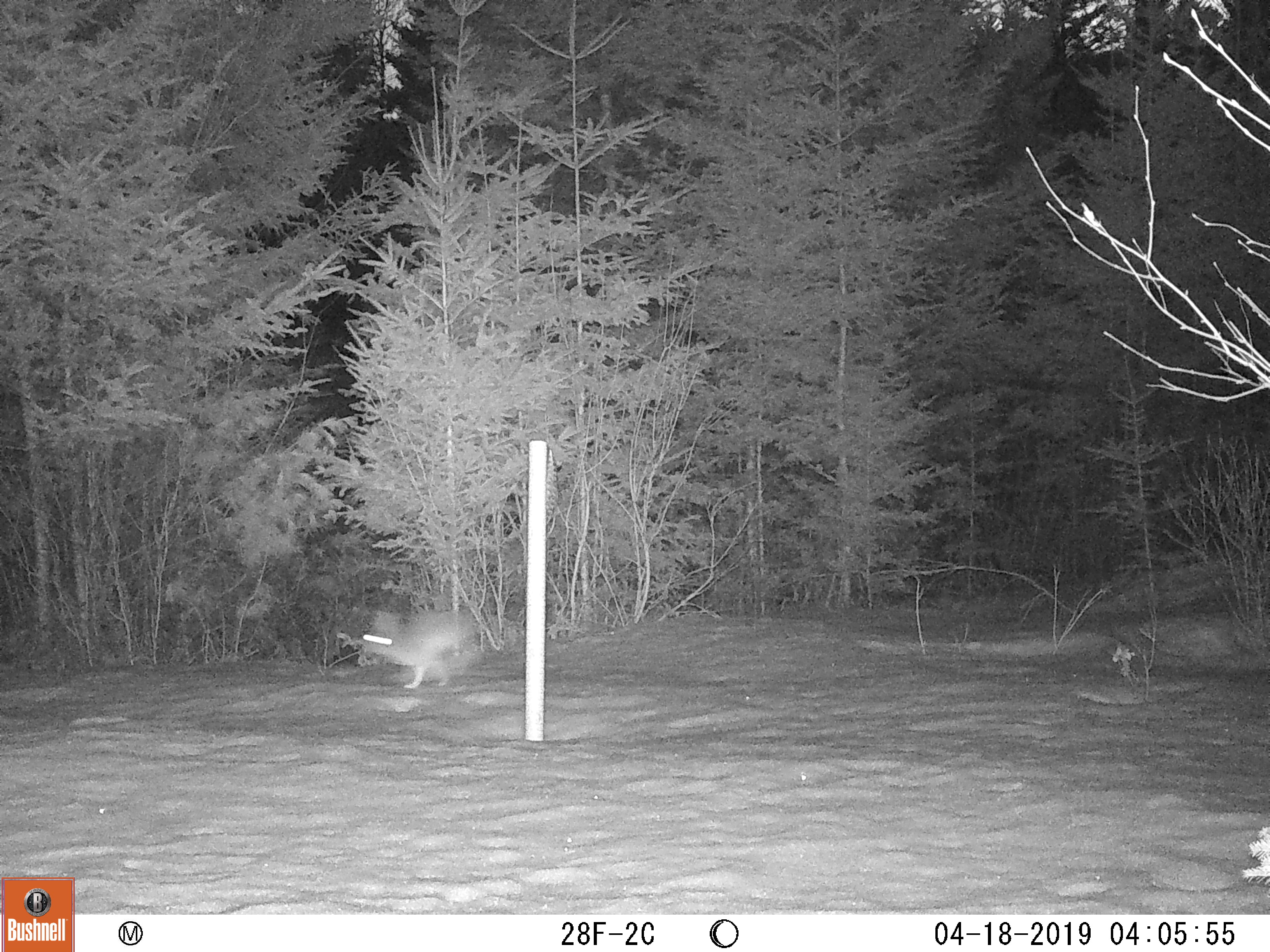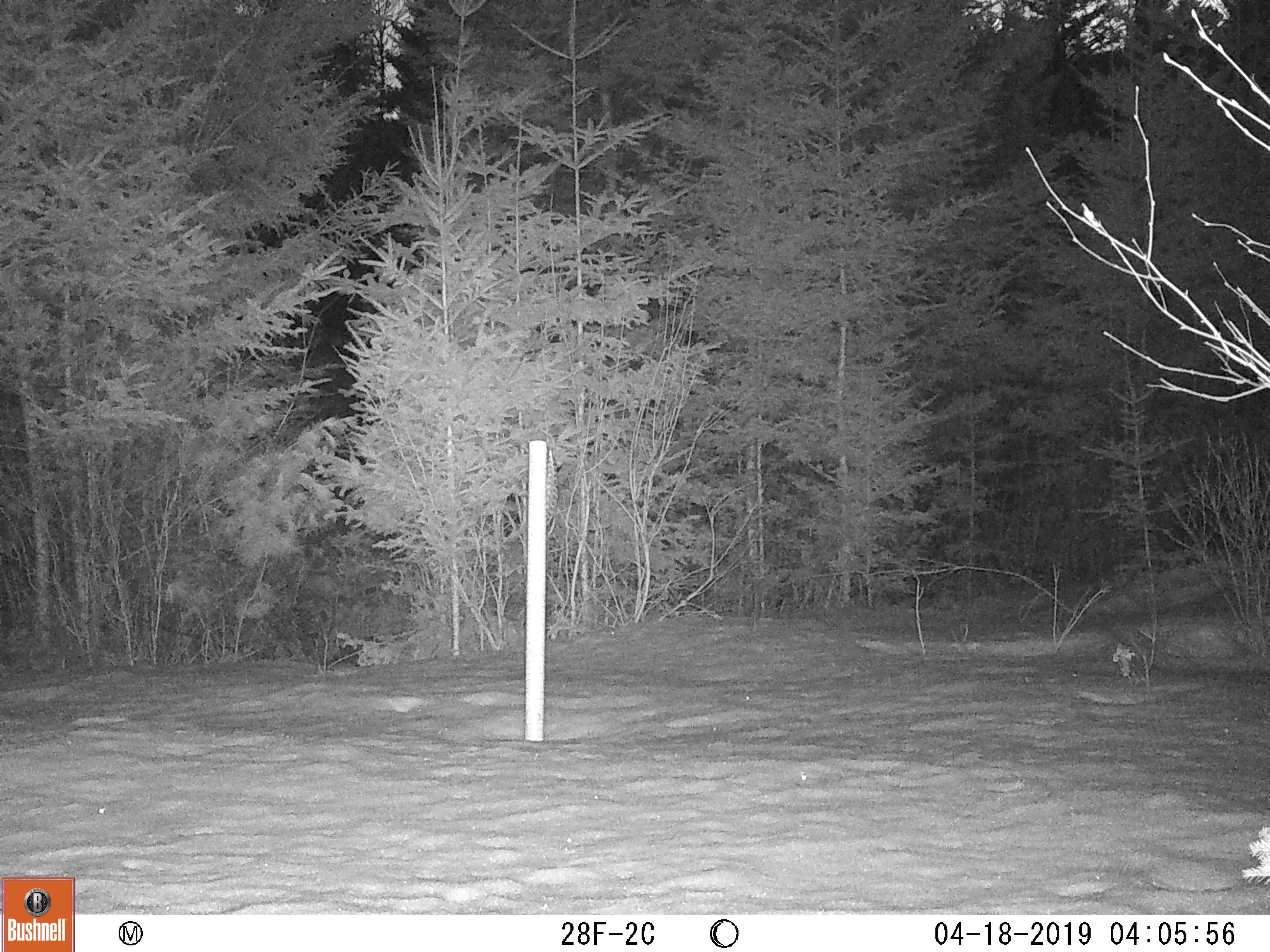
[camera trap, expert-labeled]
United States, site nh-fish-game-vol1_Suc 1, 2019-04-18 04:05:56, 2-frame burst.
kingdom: Animalia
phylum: Chordata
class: Mammalia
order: Lagomorpha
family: Leporidae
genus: Lepus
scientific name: Lepus americanus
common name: snowshoe hare